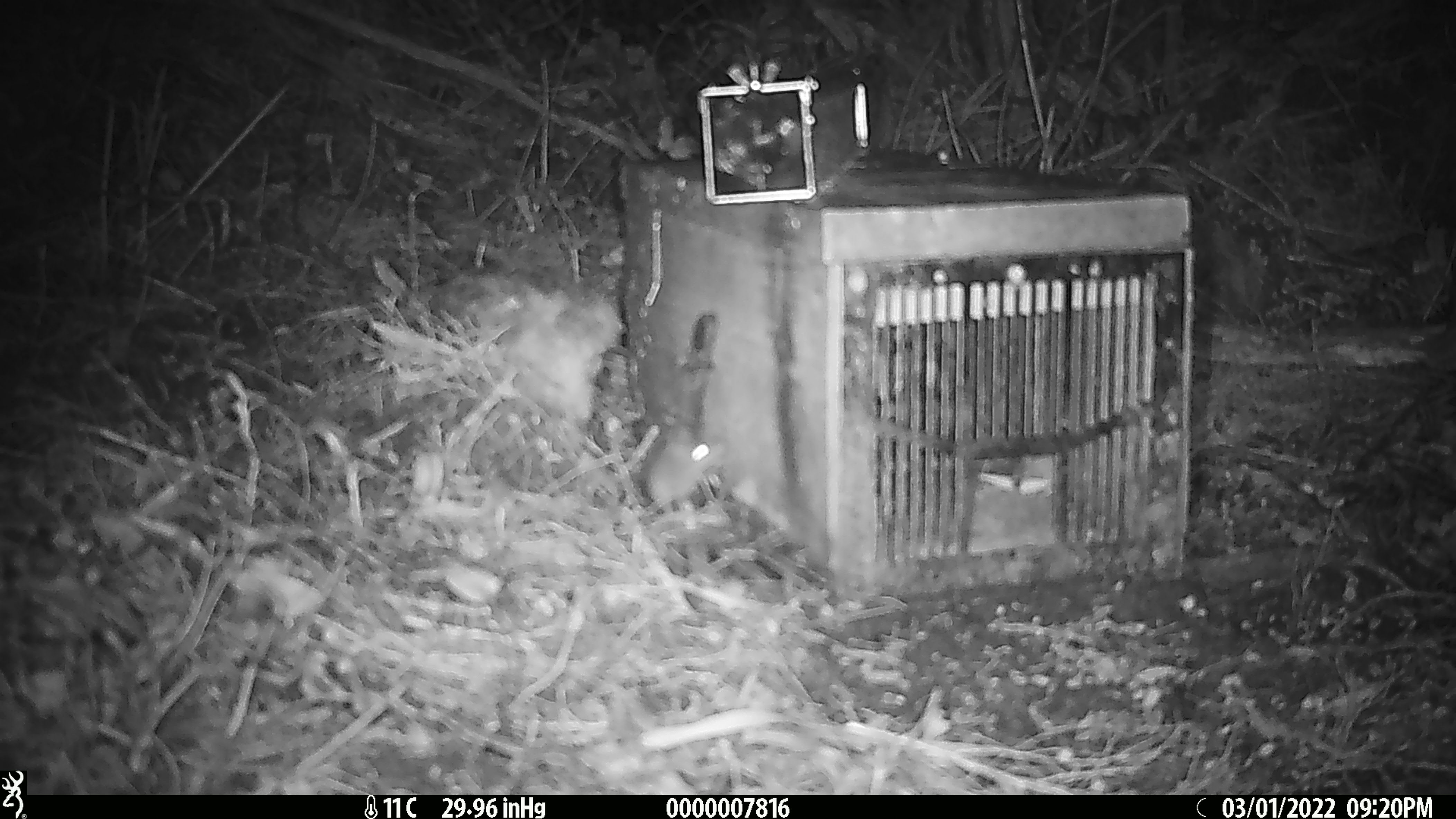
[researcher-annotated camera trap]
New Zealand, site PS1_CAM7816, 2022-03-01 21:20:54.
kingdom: Animalia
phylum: Chordata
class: Mammalia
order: Rodentia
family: Muridae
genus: Mus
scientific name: Mus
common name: mouse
Mouse (Mus).